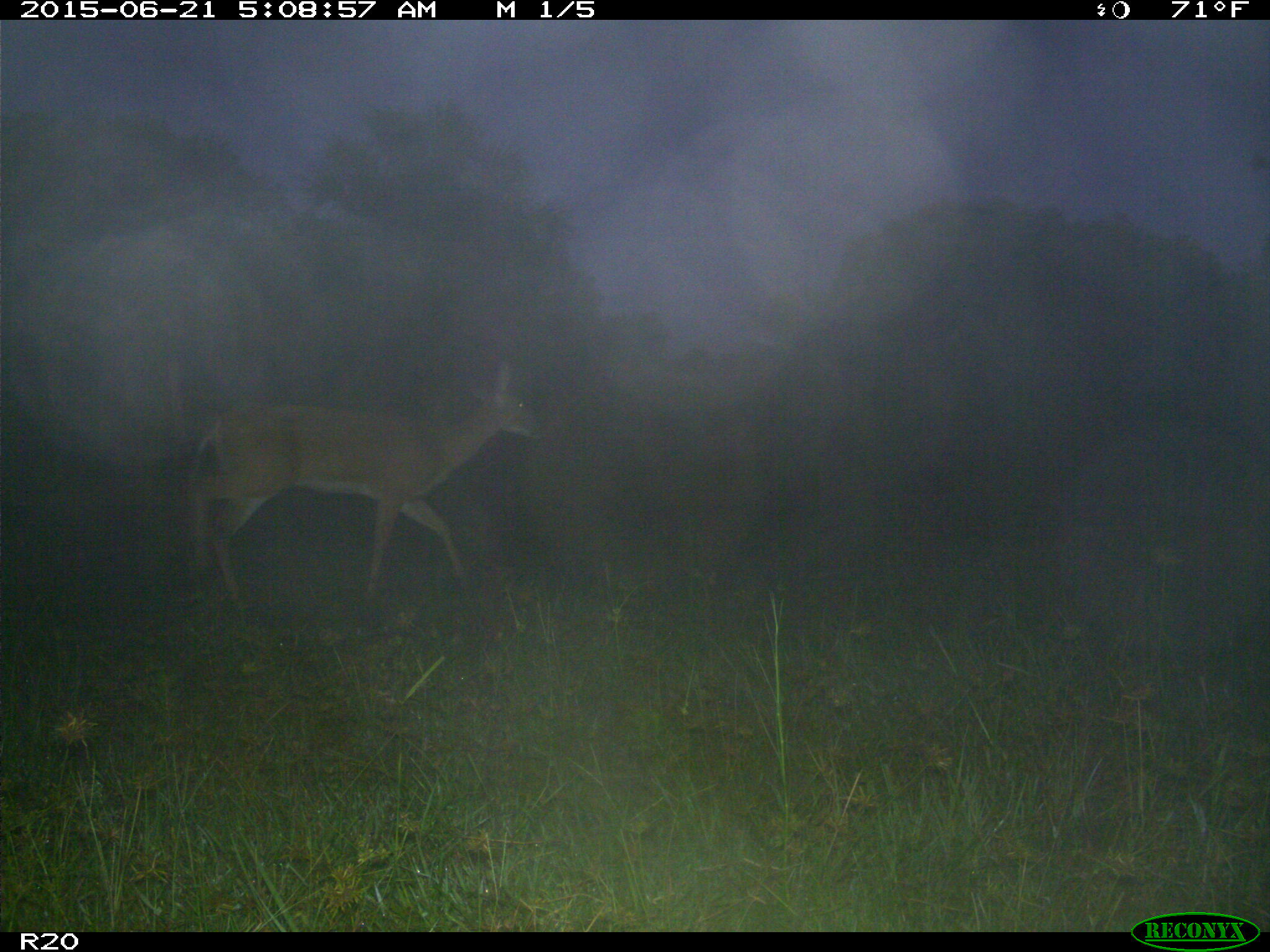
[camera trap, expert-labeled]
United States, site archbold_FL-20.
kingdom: Animalia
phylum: Chordata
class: Mammalia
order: Artiodactyla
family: Cervidae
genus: Odocoileus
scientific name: Odocoileus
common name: deer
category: unidentified deer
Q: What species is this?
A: Unidentified deer (deer) (Odocoileus).